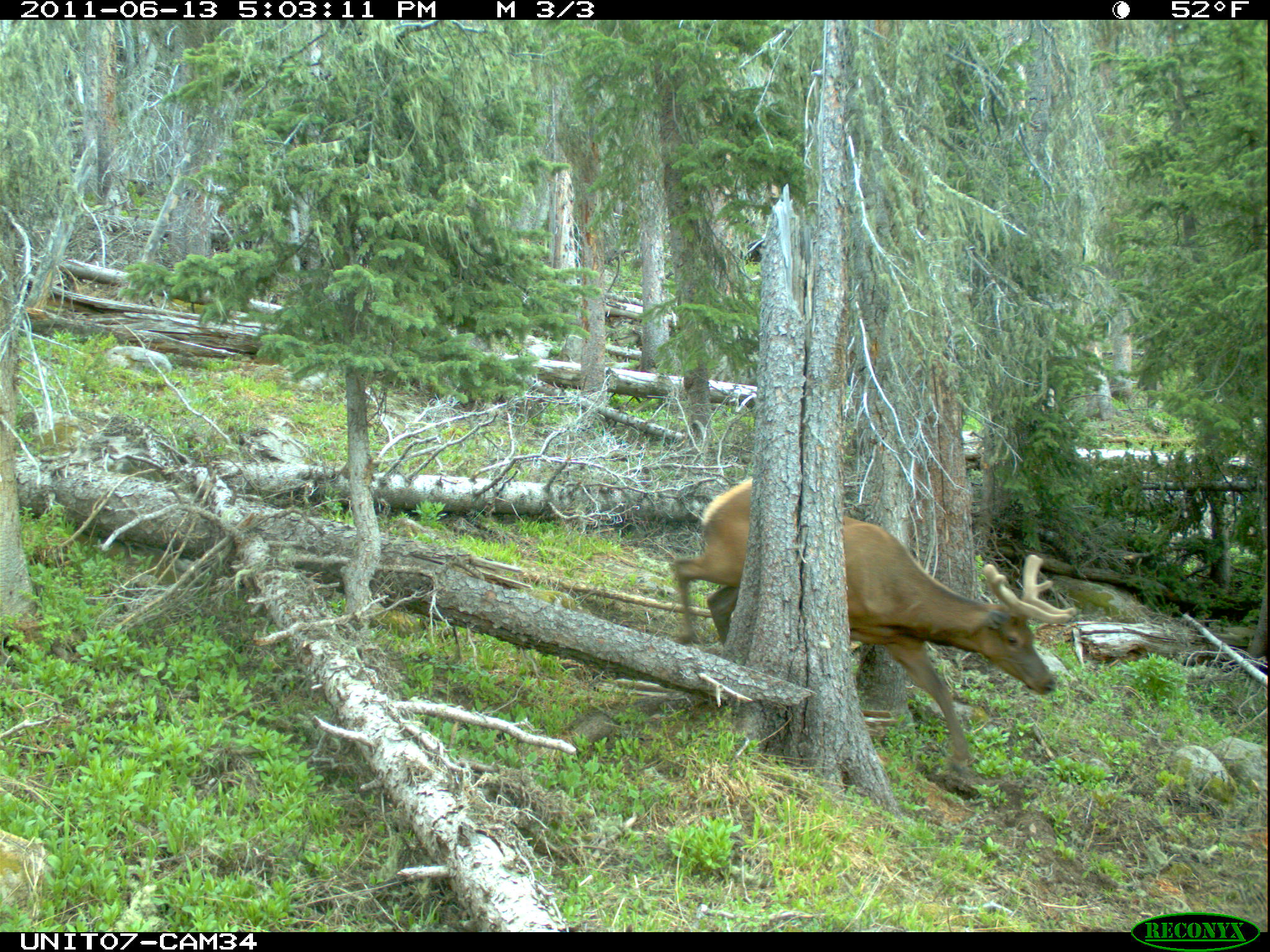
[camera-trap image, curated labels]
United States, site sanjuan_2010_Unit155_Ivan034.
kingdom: Animalia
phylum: Chordata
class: Mammalia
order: Artiodactyla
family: Cervidae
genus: Cervus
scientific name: Cervus elaphus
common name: red deer